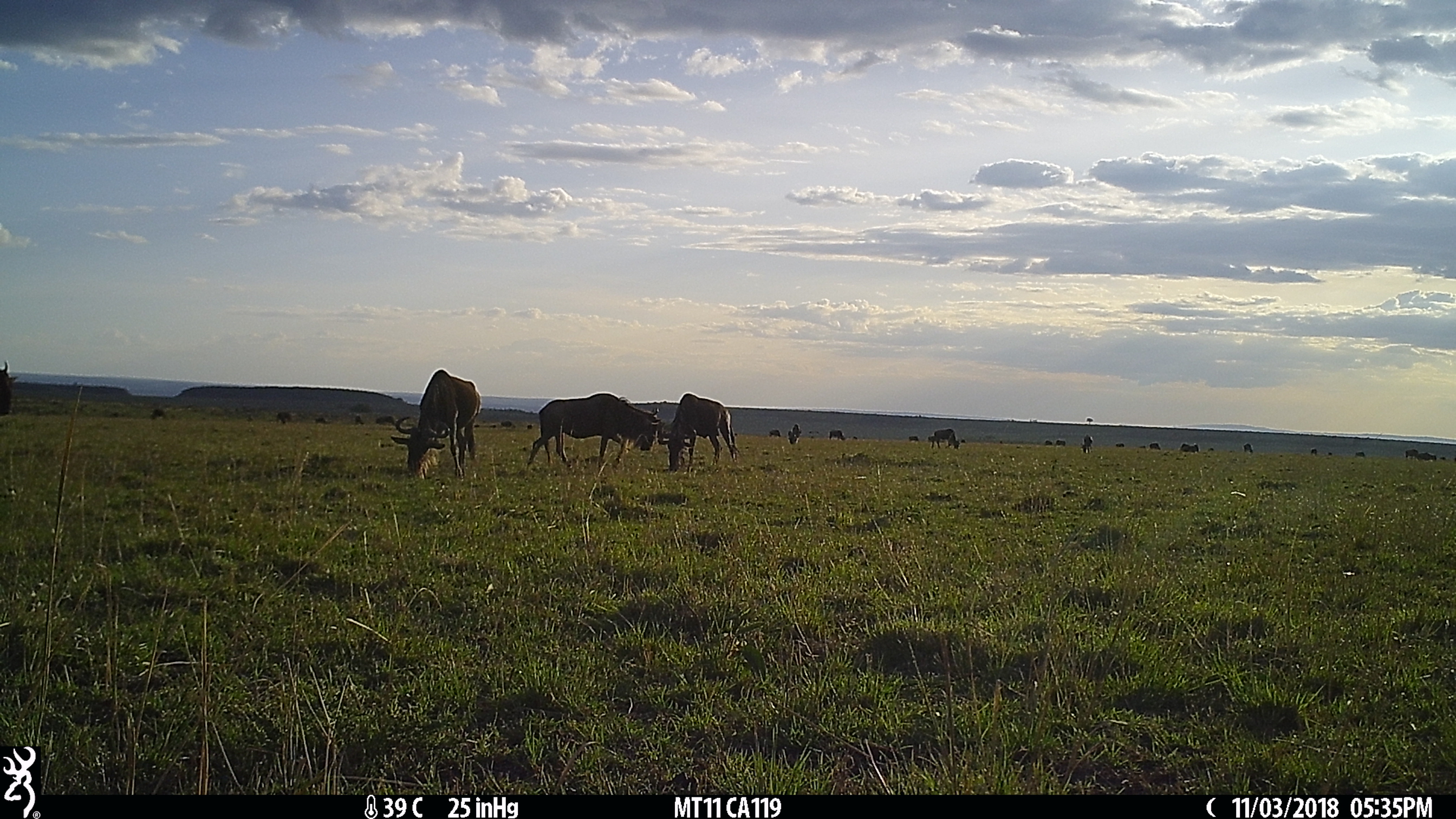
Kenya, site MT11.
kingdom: Animalia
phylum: Chordata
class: Mammalia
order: Artiodactyla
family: Bovidae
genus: Connochaetes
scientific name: Connochaetes taurinus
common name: blue wildebeest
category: wildebeest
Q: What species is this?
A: Wildebeest (blue wildebeest) (Connochaetes taurinus).